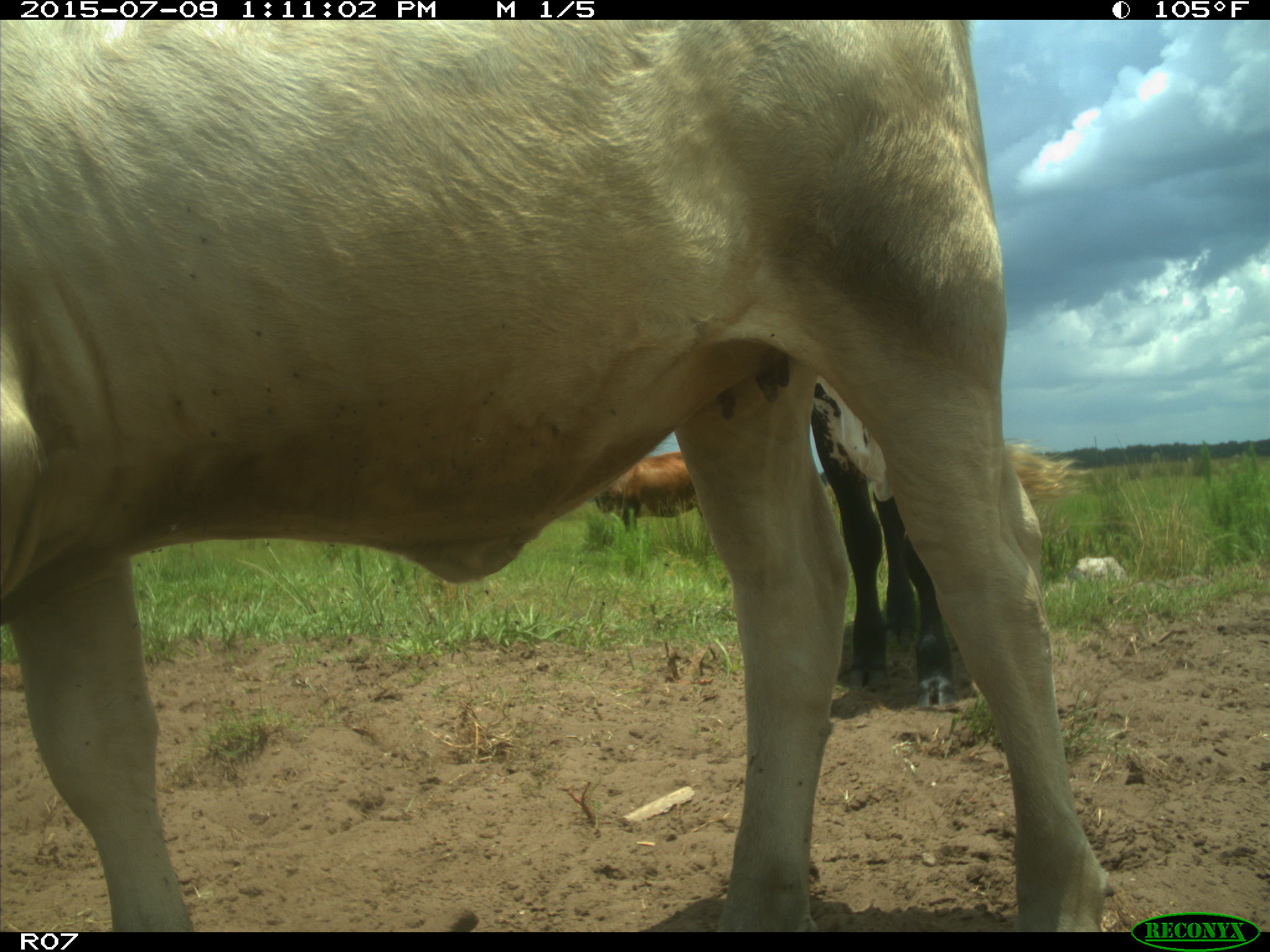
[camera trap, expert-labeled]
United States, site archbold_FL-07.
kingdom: Animalia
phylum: Chordata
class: Mammalia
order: Artiodactyla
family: Bovidae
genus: Bos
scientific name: Bos taurus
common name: domestic cow